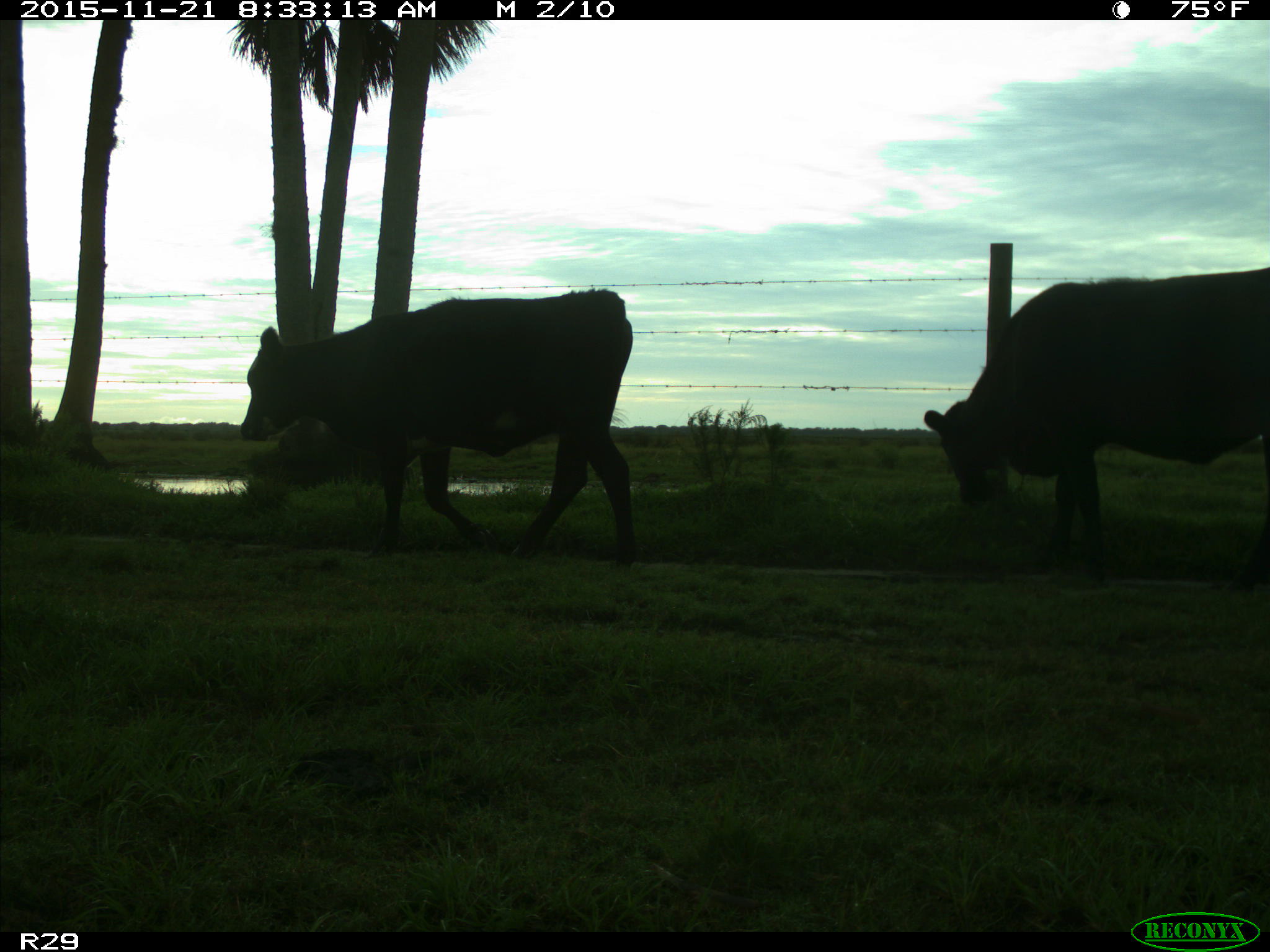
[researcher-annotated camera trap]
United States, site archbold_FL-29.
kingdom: Animalia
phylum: Chordata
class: Mammalia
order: Artiodactyla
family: Bovidae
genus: Bos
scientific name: Bos taurus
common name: domestic cow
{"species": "Bos taurus (domestic cow)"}